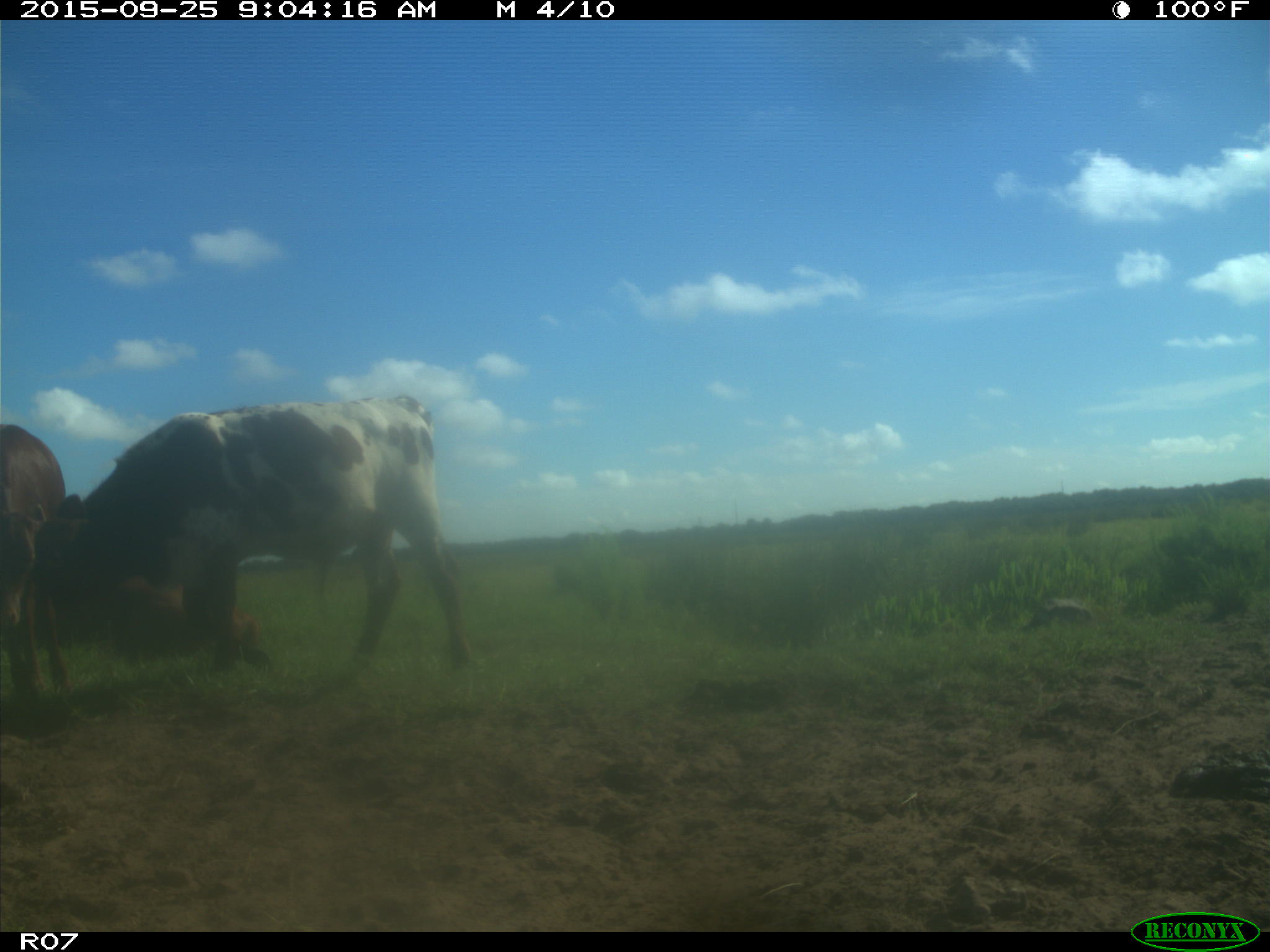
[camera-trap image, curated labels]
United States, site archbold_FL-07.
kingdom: Animalia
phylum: Chordata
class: Mammalia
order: Artiodactyla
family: Bovidae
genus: Bos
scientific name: Bos taurus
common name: domestic cow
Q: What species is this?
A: Bos taurus (domestic cow).